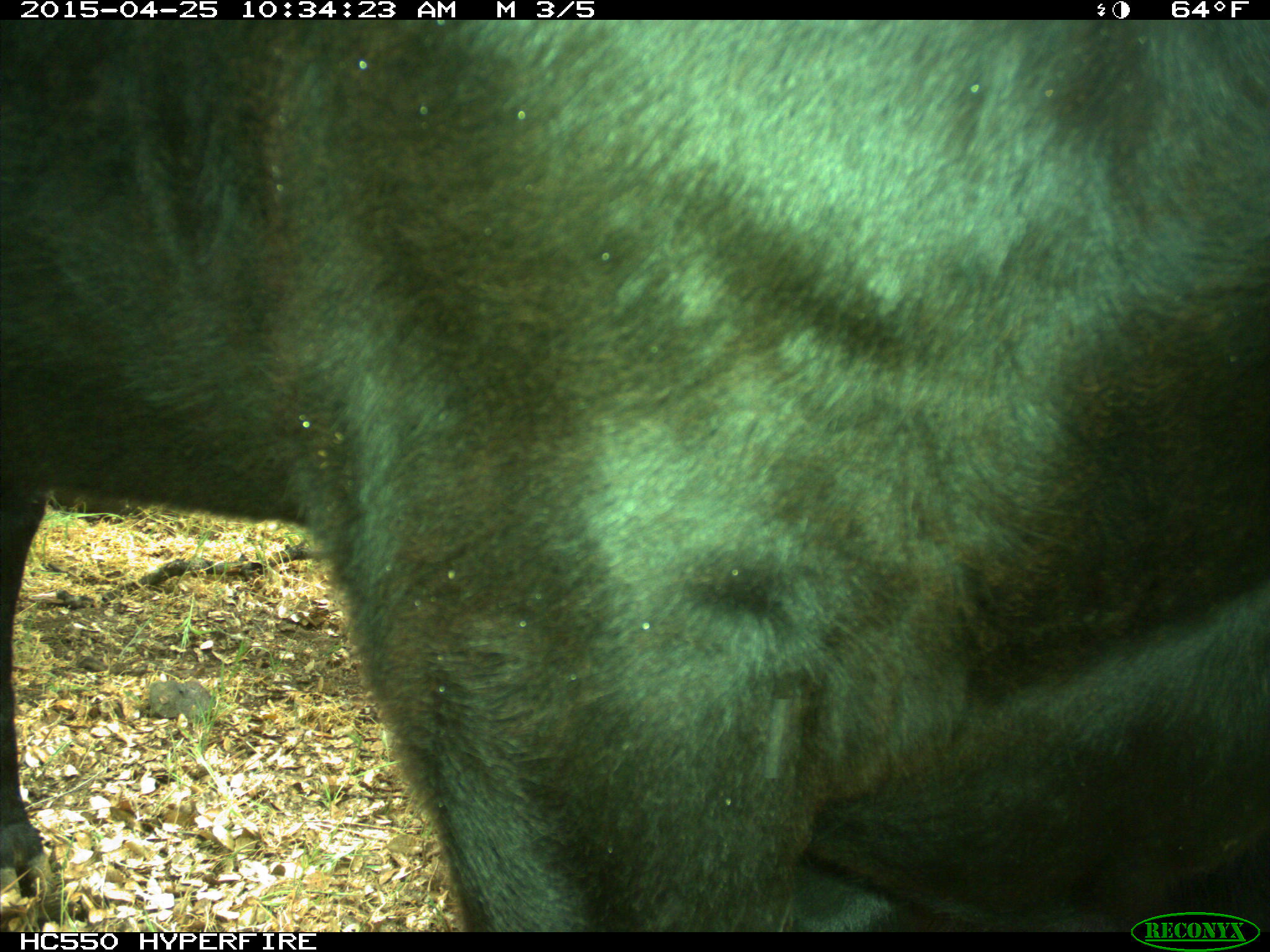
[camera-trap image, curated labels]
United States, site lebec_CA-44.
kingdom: Animalia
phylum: Chordata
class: Mammalia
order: Artiodactyla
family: Suidae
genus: Sus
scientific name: Sus scrofa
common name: wild boar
Sus scrofa (wild boar).